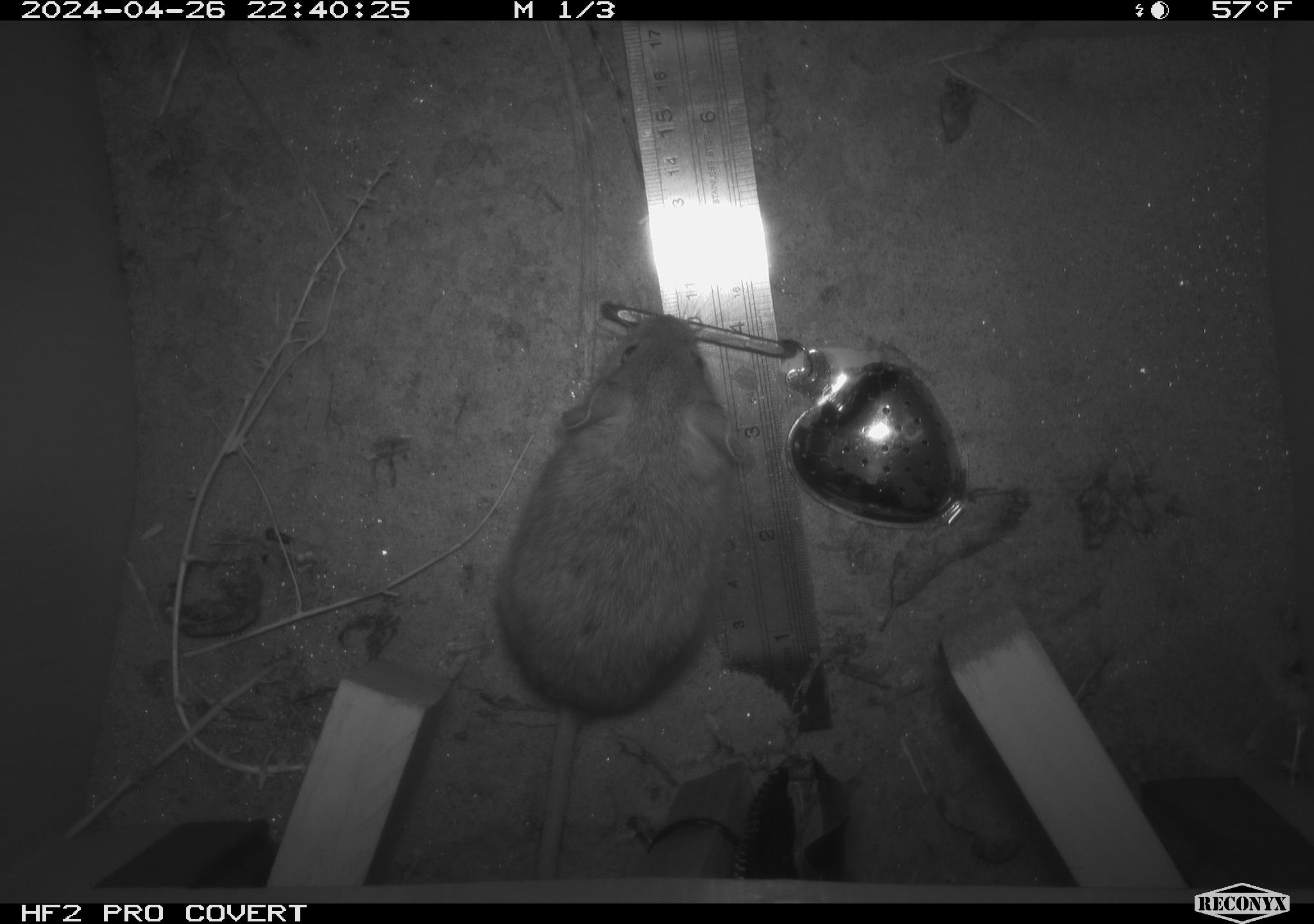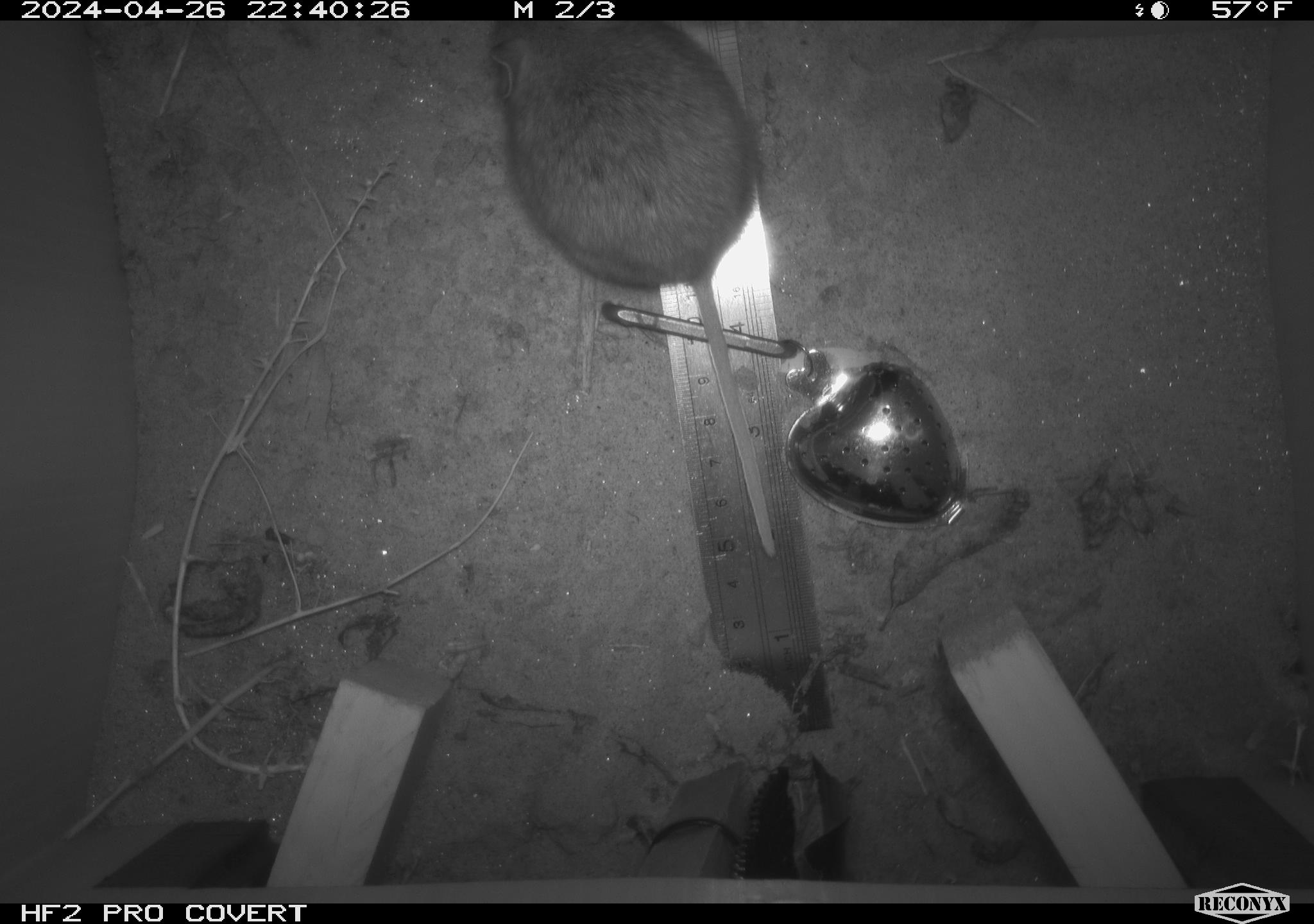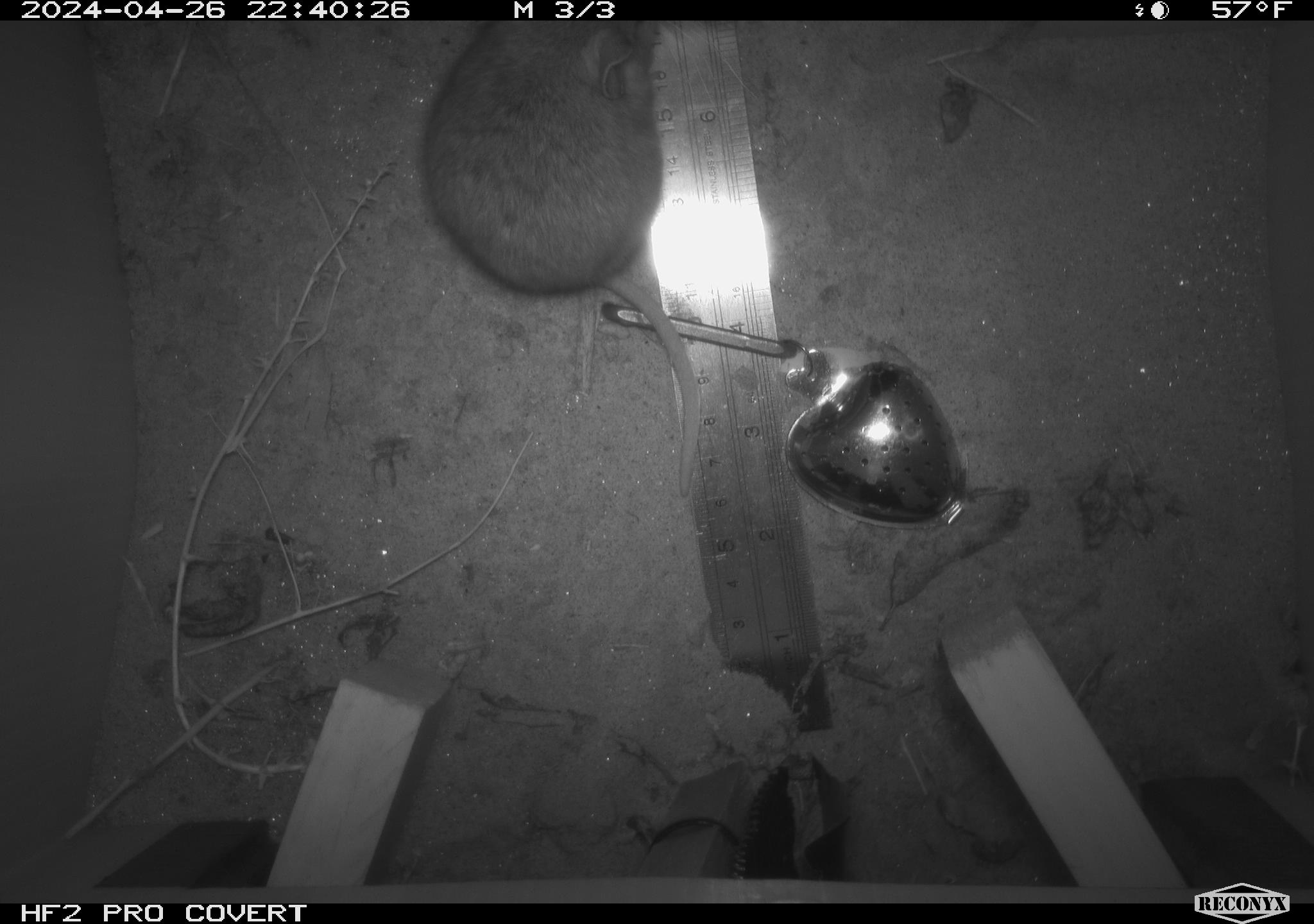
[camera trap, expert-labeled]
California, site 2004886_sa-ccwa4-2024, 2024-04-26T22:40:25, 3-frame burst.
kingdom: Animalia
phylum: Chordata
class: Mammalia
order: Rodentia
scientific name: Rodentia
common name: woodrat or rat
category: woodrat or rat species